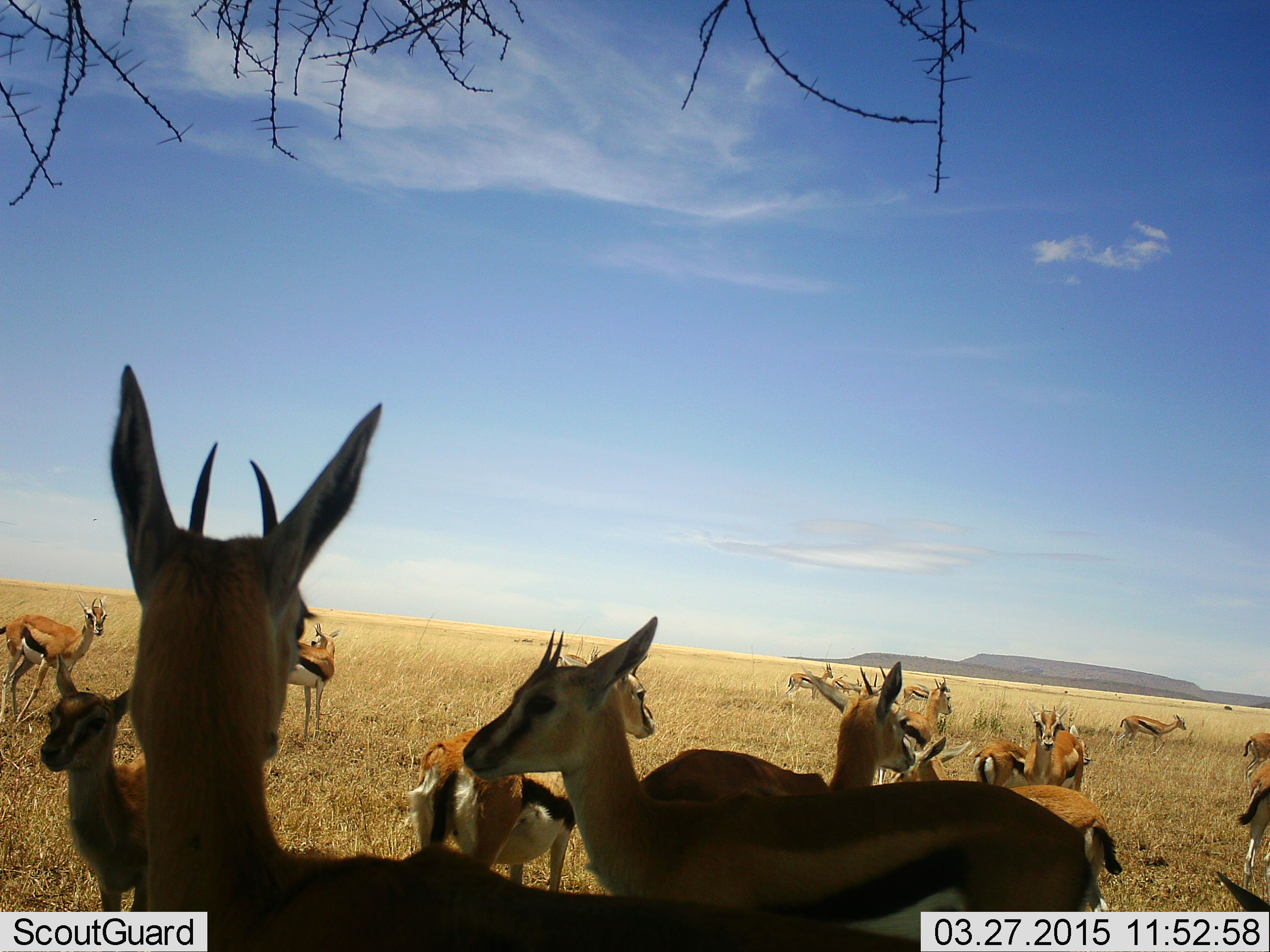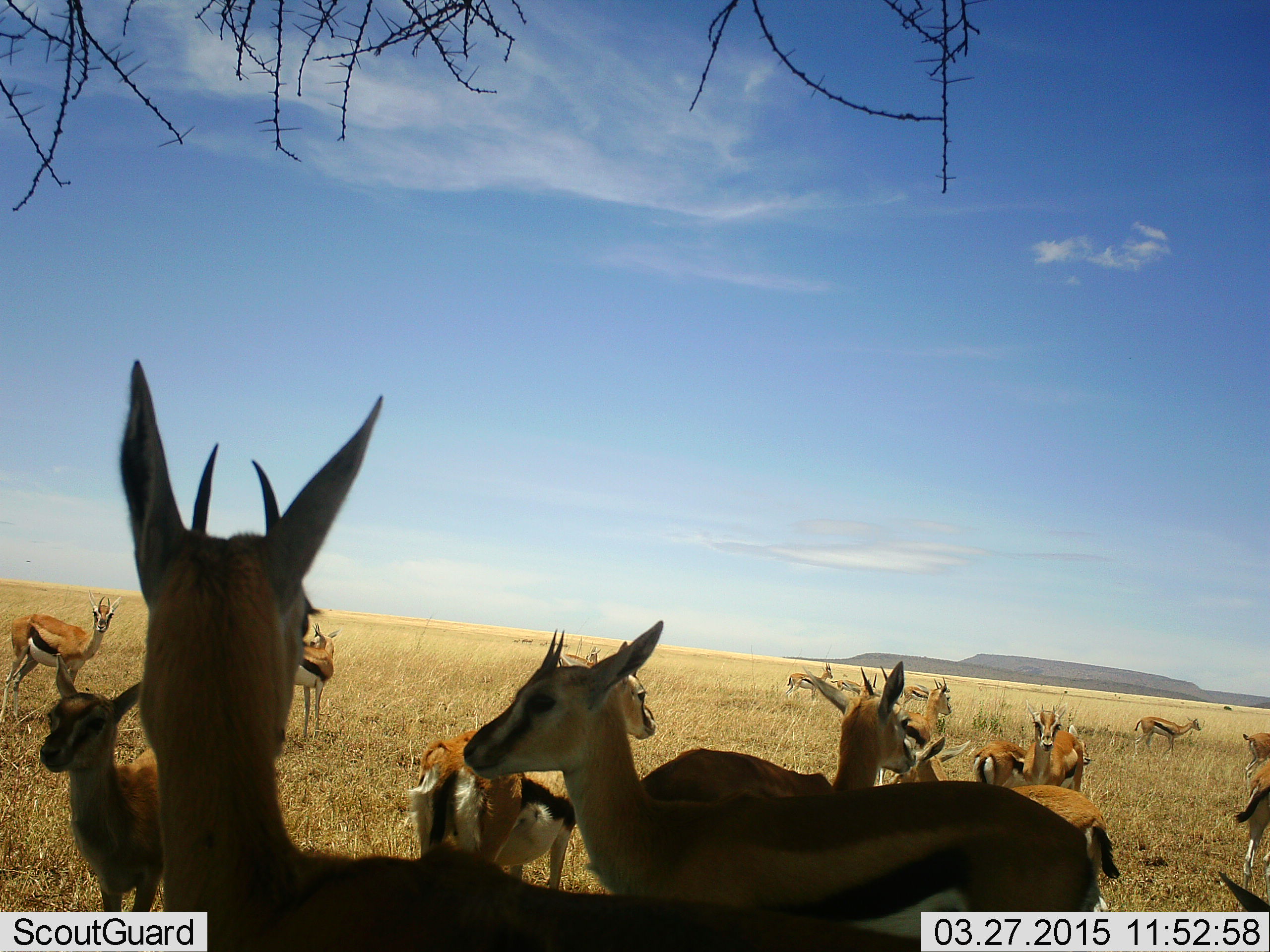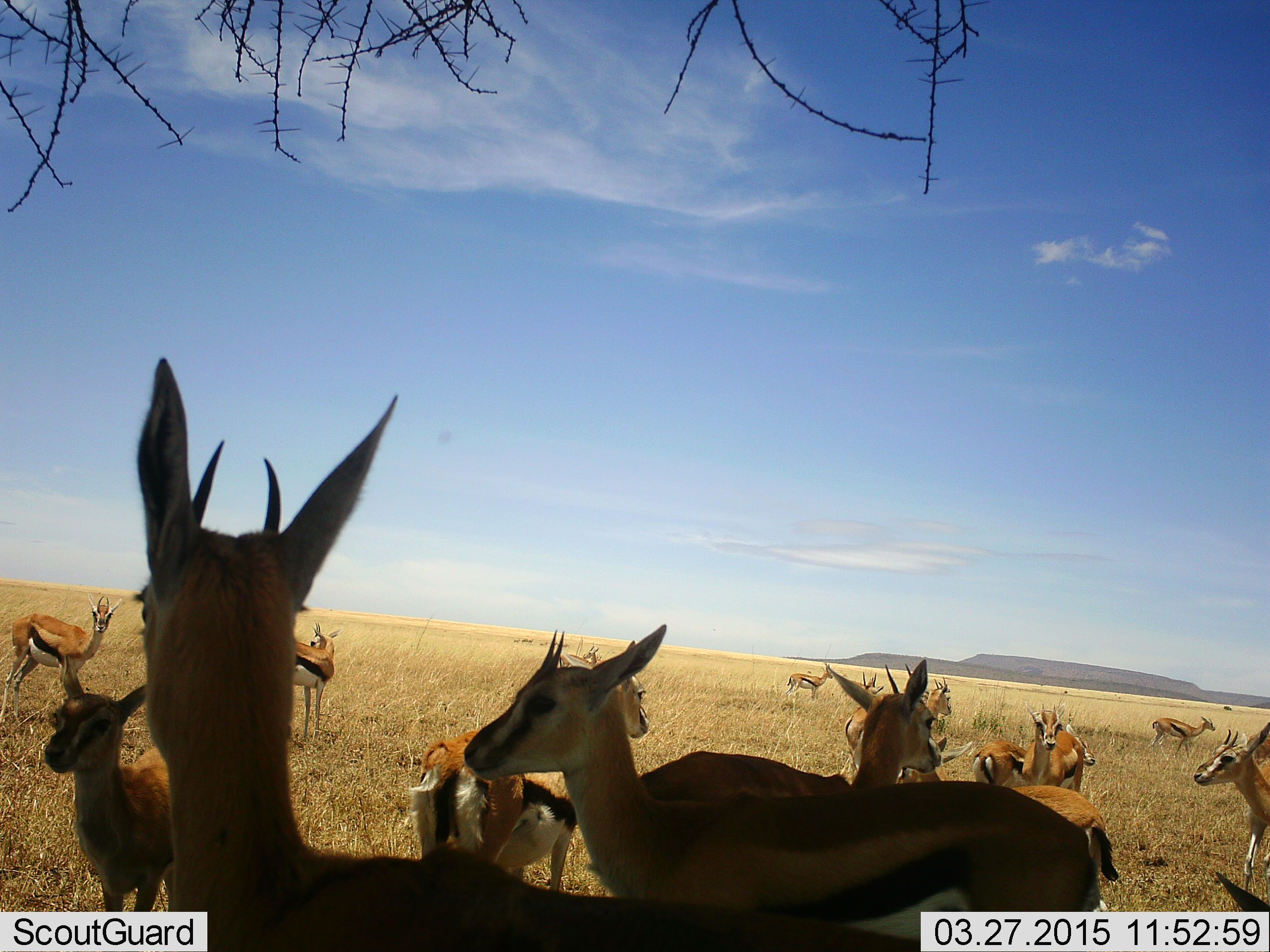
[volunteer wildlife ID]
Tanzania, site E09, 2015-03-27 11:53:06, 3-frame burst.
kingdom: Animalia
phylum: Chordata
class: Mammalia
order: Artiodactyla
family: Bovidae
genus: Eudorcas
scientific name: Eudorcas thomsonii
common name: thomson's gazelle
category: gazellethomsons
Gazellethomsons (thomson's gazelle) (Eudorcas thomsonii), count 11-50. Behavior (volunteer vote fractions): standing 100%, resting 0%, moving 40%, interacting 0%. Young present (vote fraction): 40%. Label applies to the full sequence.